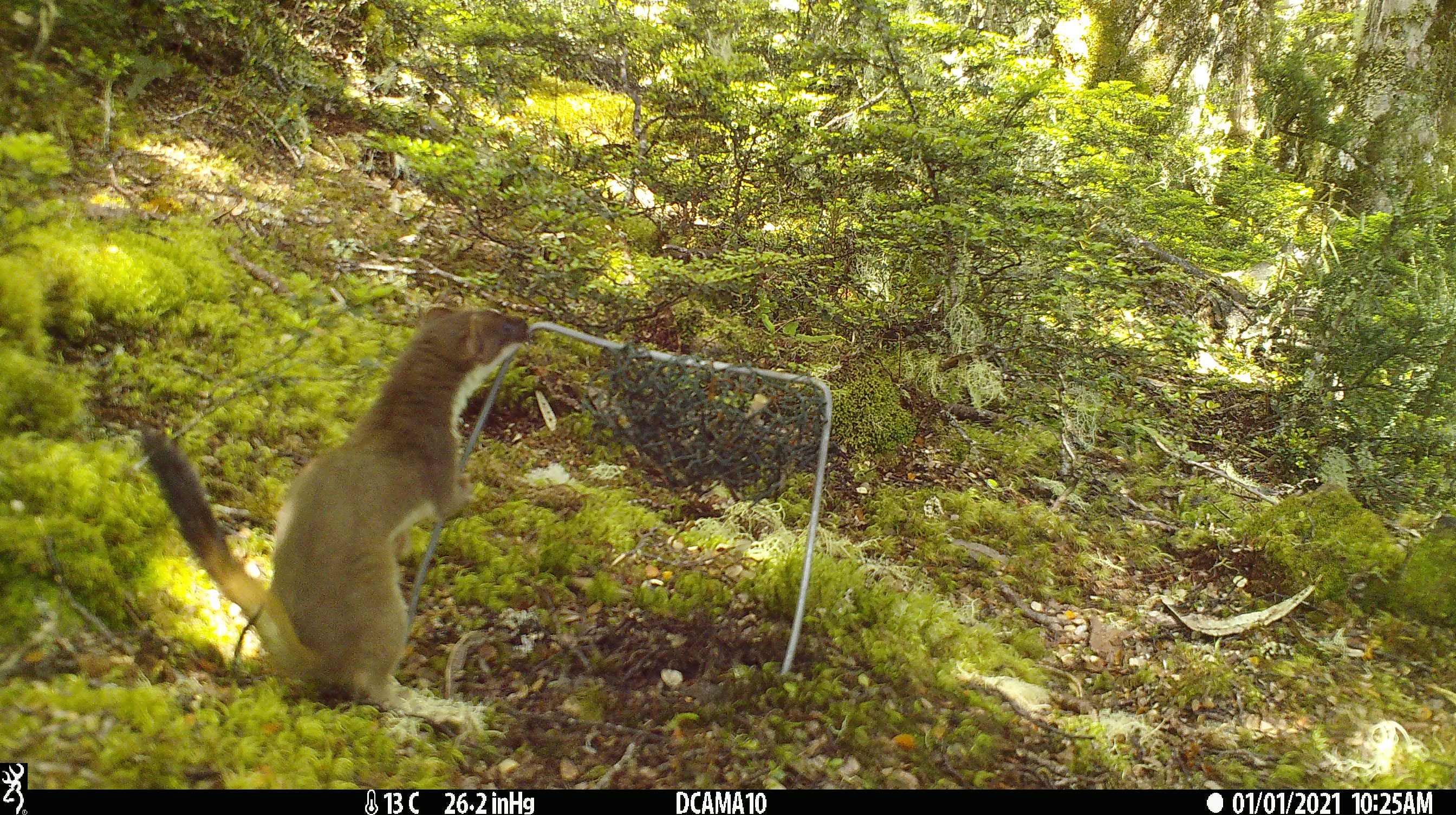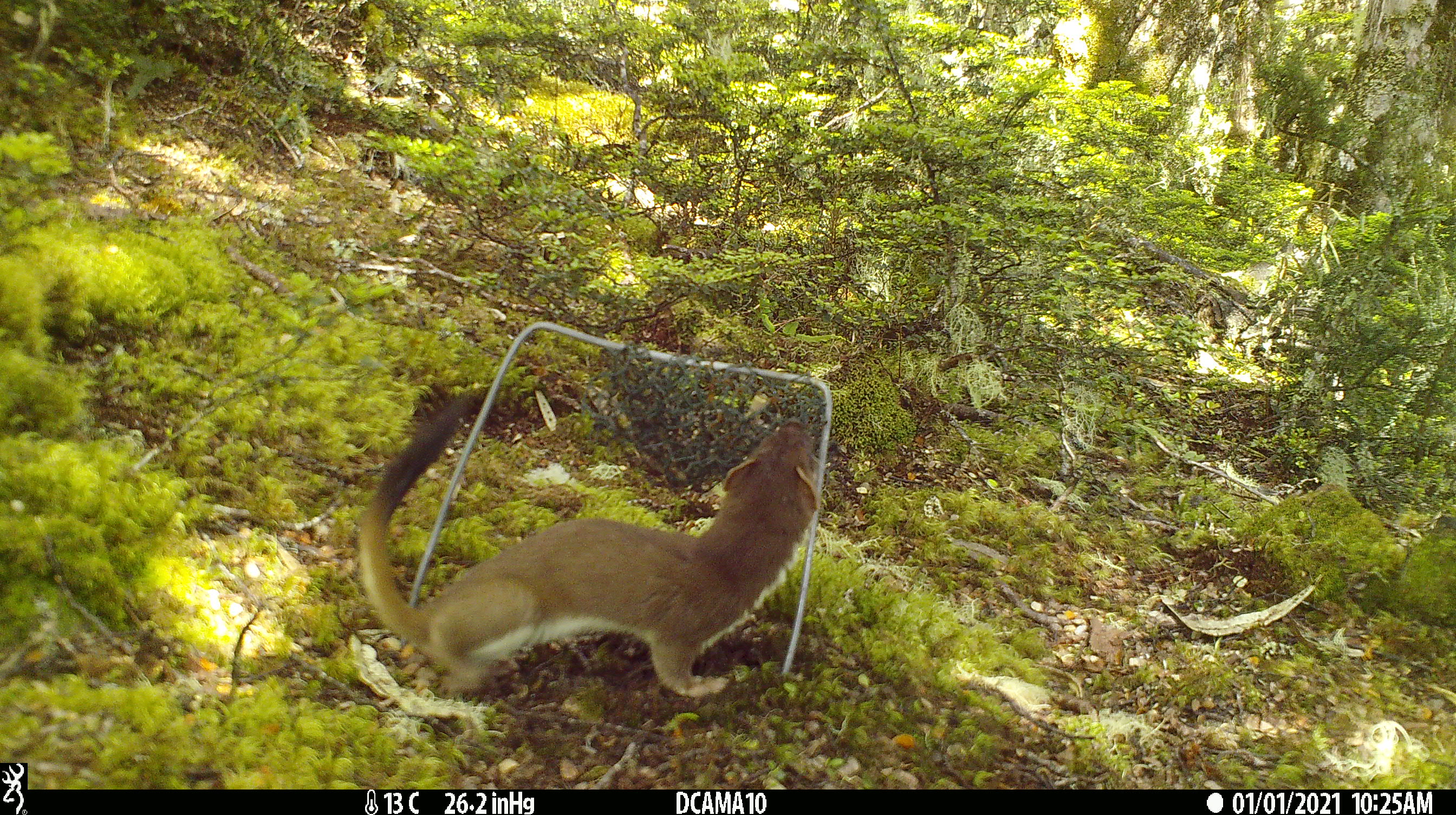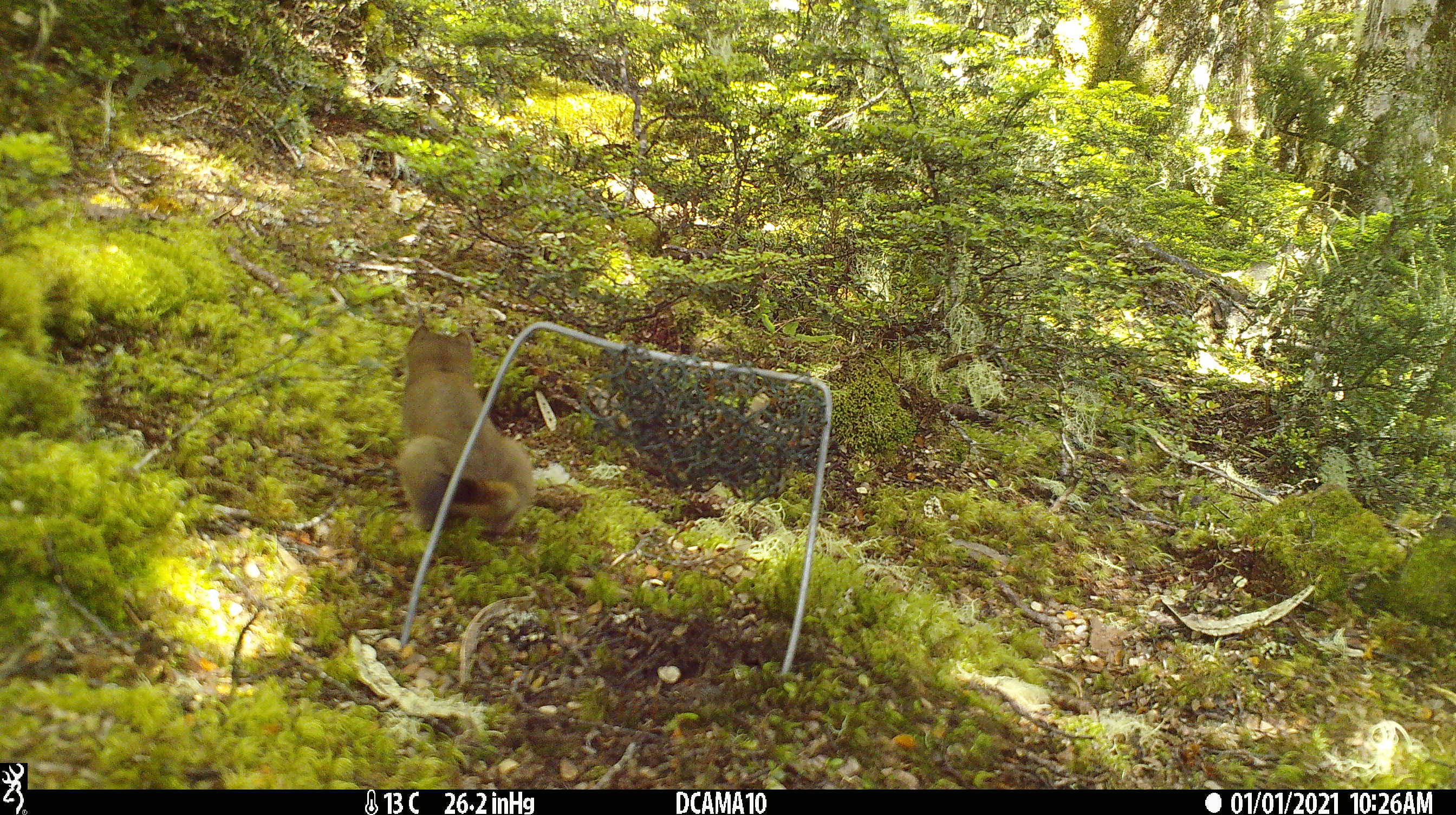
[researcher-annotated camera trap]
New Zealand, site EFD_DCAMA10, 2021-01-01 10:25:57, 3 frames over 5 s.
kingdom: Animalia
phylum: Chordata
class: Mammalia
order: Carnivora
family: Mustelidae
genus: Mustela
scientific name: Mustela erminea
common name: stoat